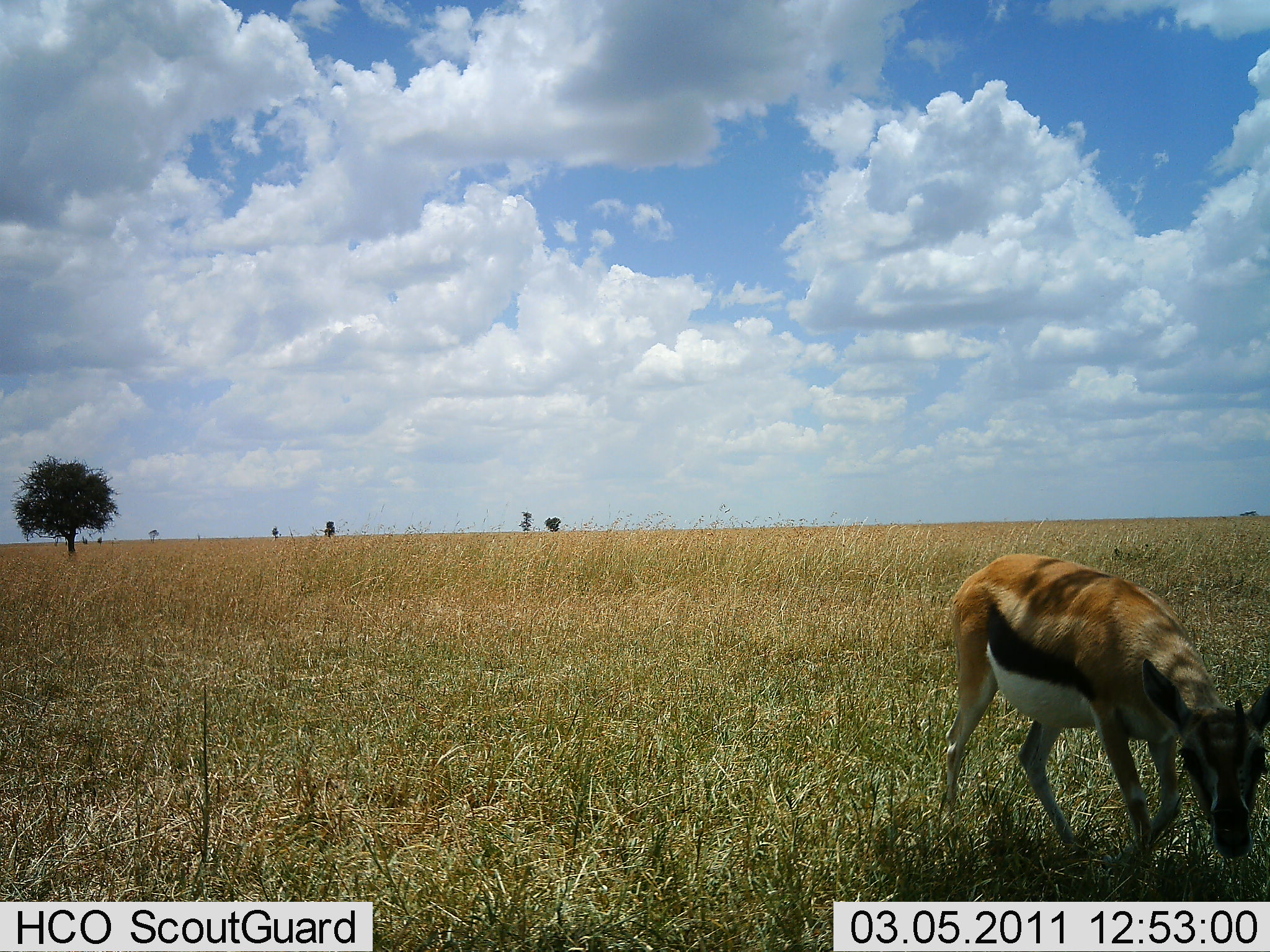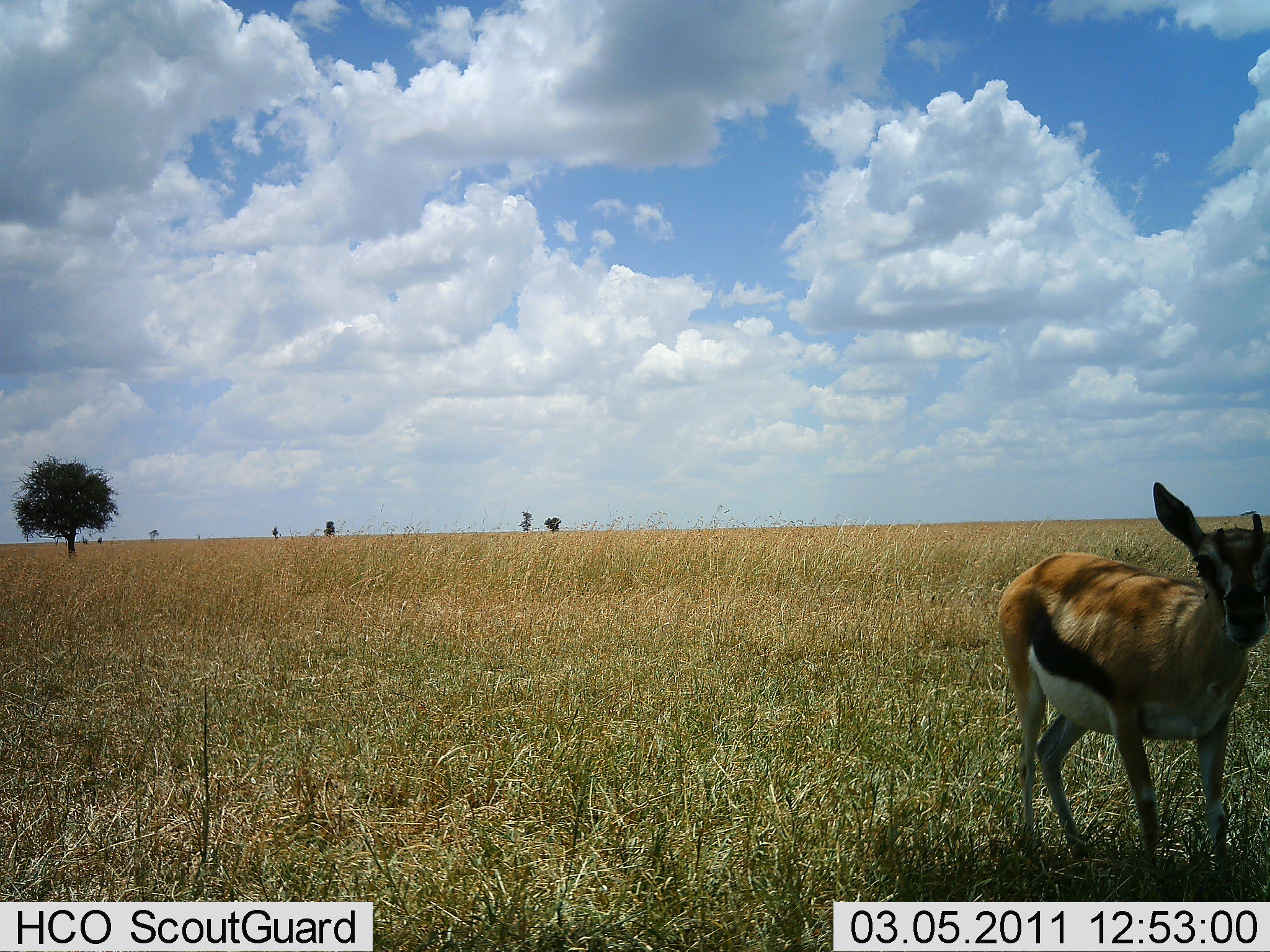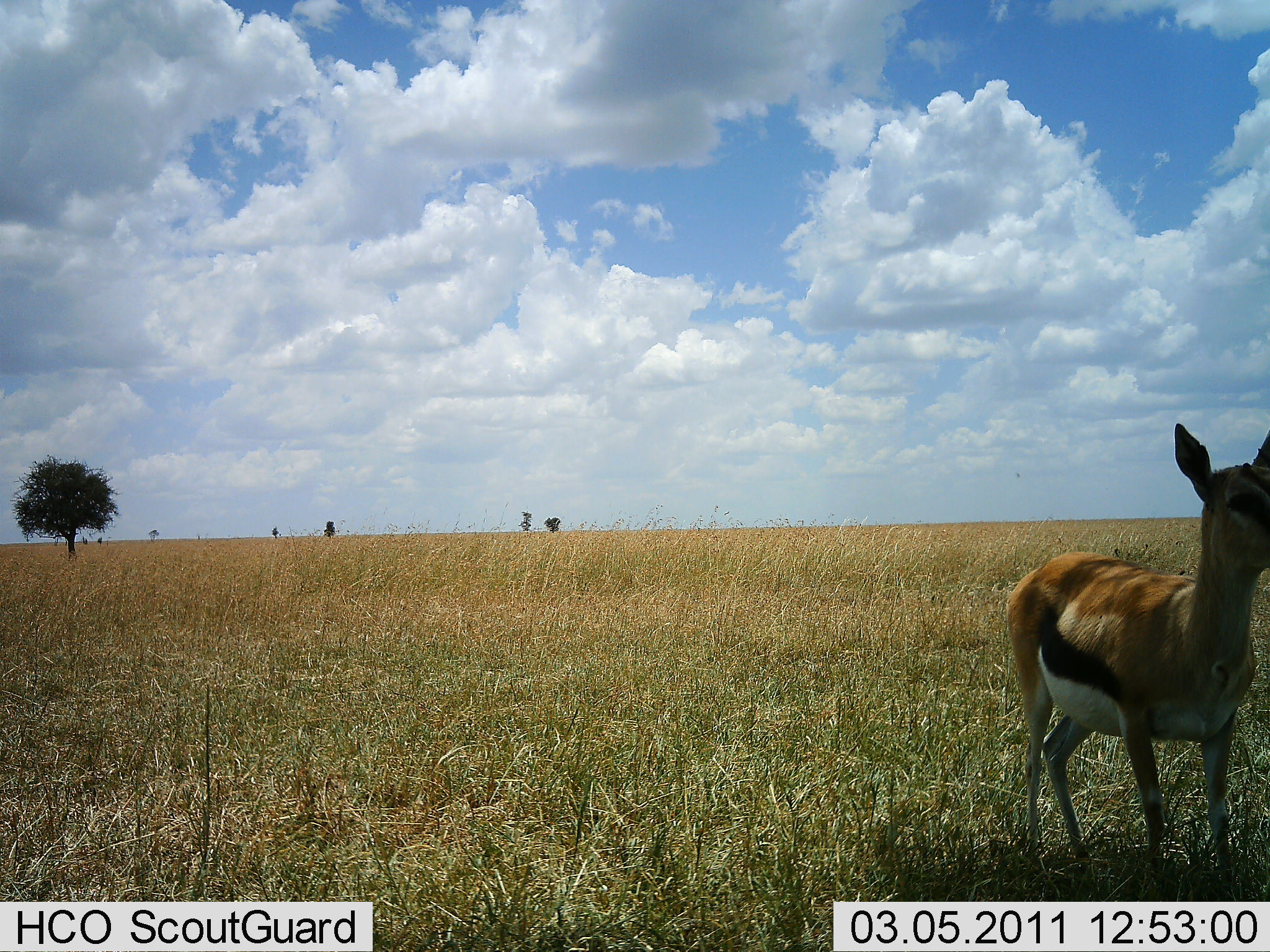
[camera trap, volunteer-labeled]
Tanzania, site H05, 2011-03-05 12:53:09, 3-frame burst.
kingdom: Animalia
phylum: Chordata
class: Mammalia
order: Artiodactyla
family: Bovidae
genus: Eudorcas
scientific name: Eudorcas thomsonii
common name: thomson's gazelle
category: gazellethomsons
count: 1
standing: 79%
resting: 0%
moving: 7%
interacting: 7%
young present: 14%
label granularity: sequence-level